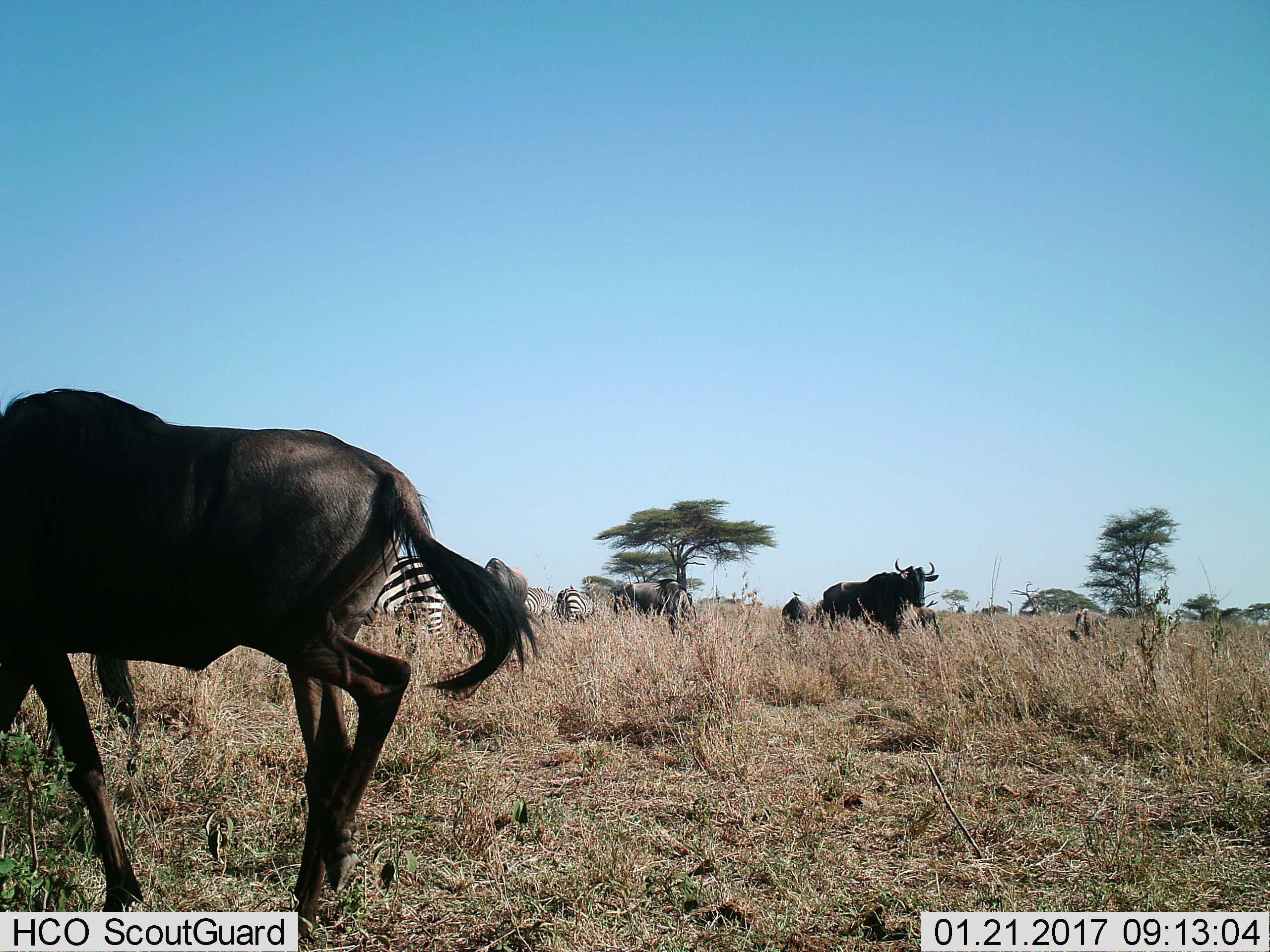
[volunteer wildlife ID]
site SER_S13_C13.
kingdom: Animalia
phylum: Chordata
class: Mammalia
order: Artiodactyla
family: Bovidae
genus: Connochaetes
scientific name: Connochaetes taurinus taurinus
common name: blue wildebeest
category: wildebeestblue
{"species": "wildebeestblue (blue wildebeest) (Connochaetes taurinus taurinus)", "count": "5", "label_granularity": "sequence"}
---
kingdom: Animalia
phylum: Chordata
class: Mammalia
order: Perissodactyla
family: Equidae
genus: Equus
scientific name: Equus quagga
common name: plains zebra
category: zebraplains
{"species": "zebraplains (plains zebra) (Equus quagga)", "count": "3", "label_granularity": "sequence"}